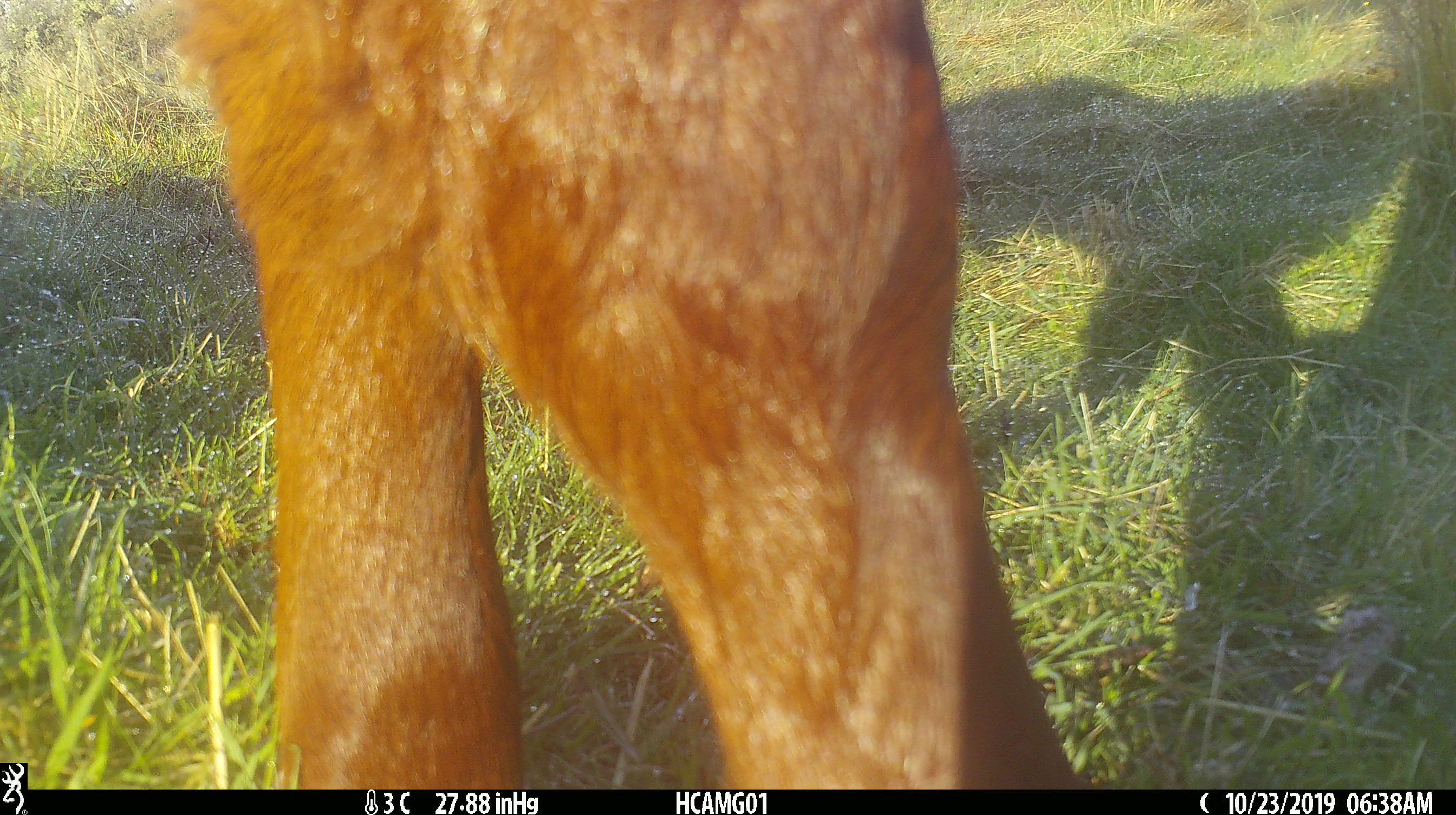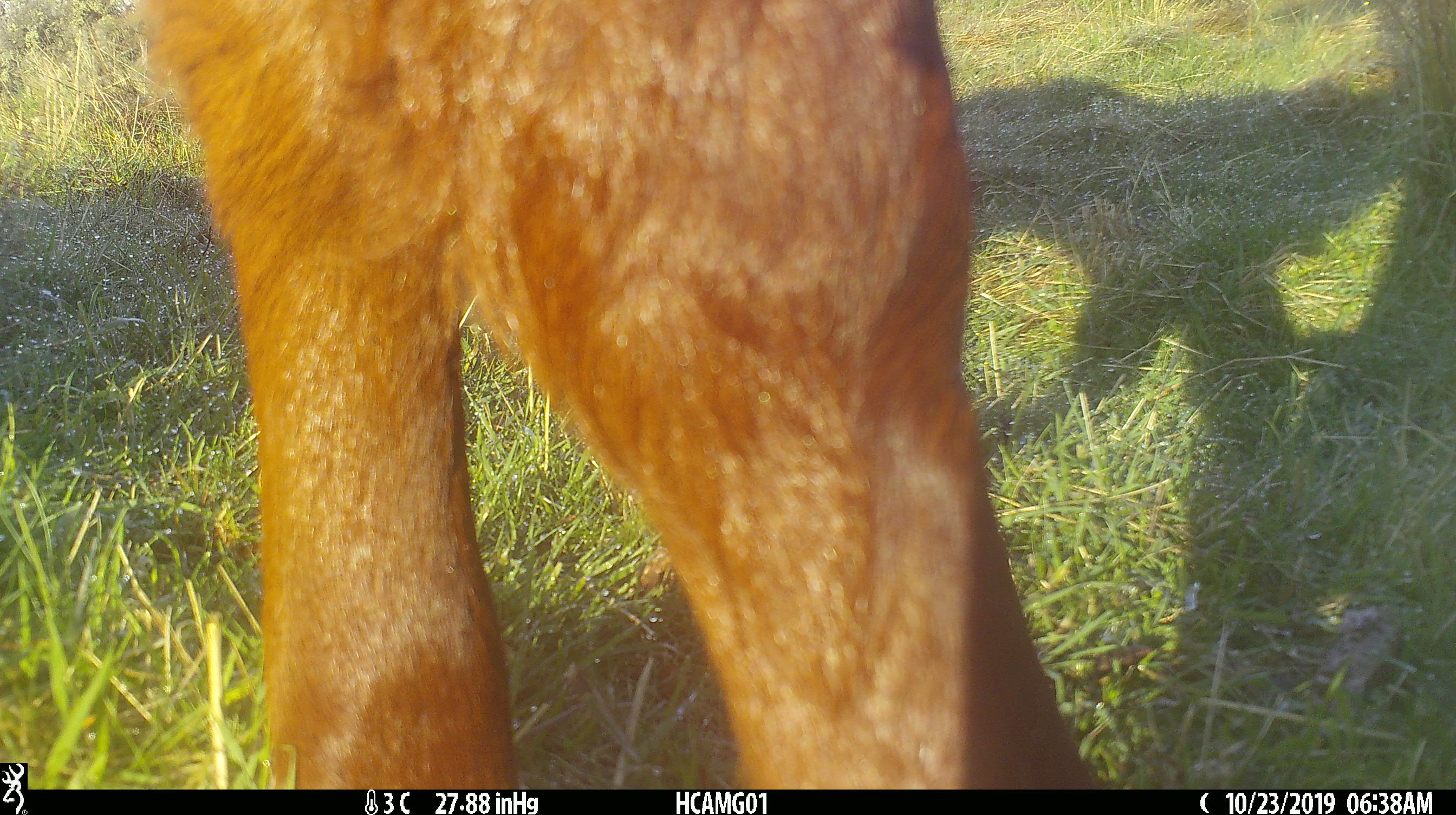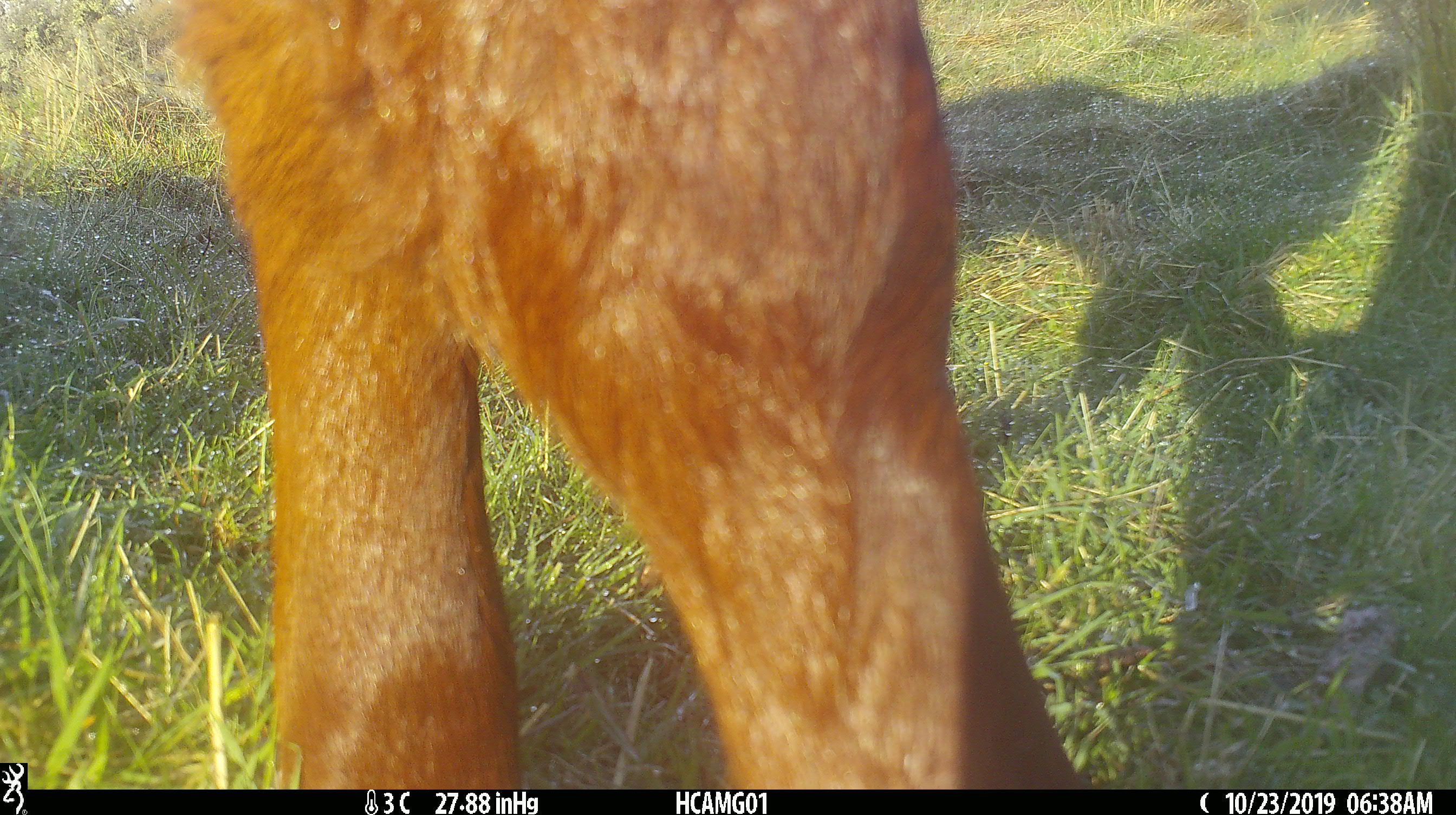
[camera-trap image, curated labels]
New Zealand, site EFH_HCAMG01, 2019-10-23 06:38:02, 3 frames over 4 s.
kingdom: Animalia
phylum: Chordata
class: Mammalia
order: Artiodactyla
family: Bovidae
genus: Bos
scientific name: Bos taurus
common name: domestic cow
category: cow